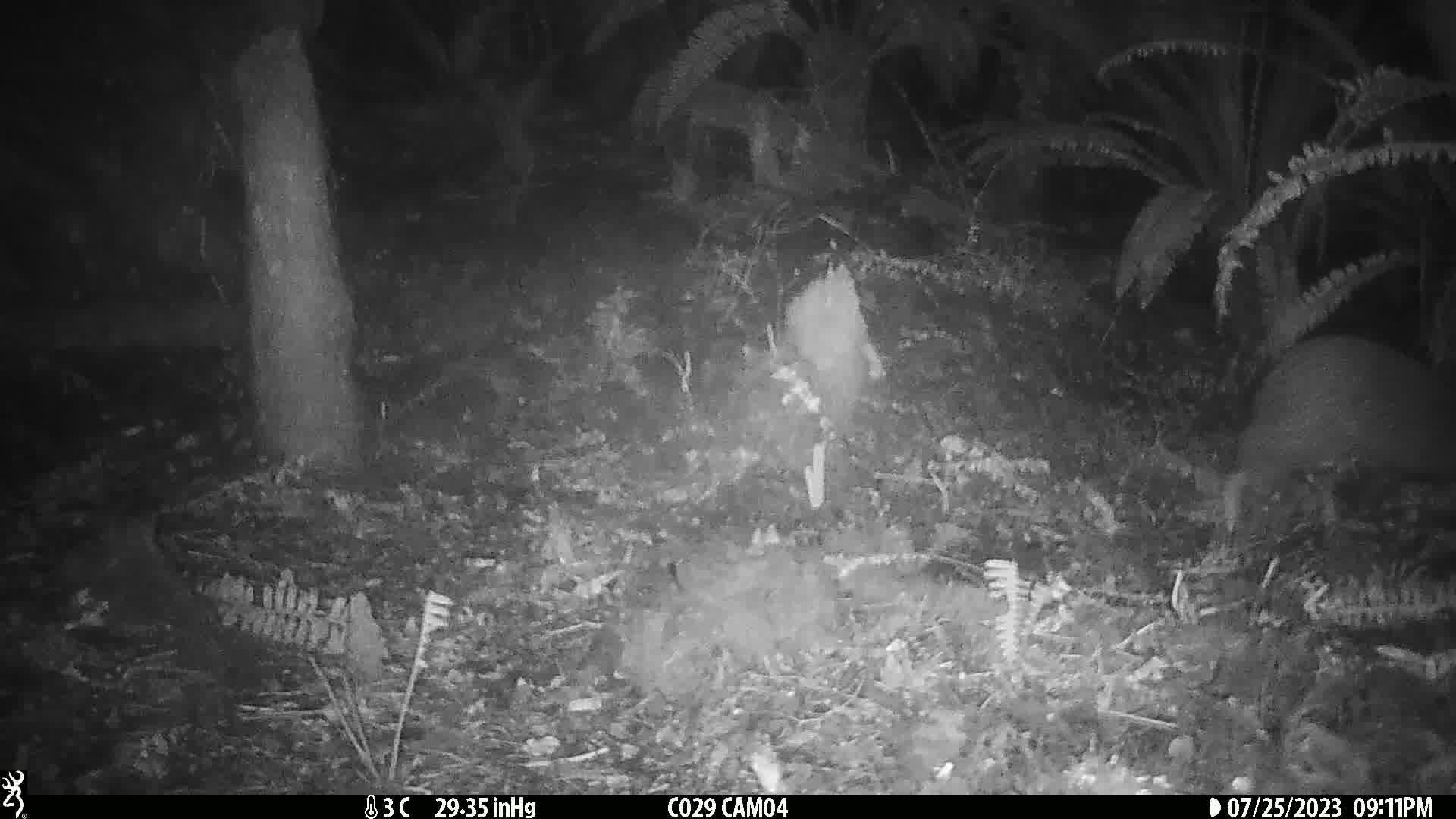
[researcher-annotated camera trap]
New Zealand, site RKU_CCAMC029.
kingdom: Animalia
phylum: Chordata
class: Aves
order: Apterygiformes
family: Apterygidae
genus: Apteryx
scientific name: Apteryx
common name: kiwi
Kiwi (Apteryx).